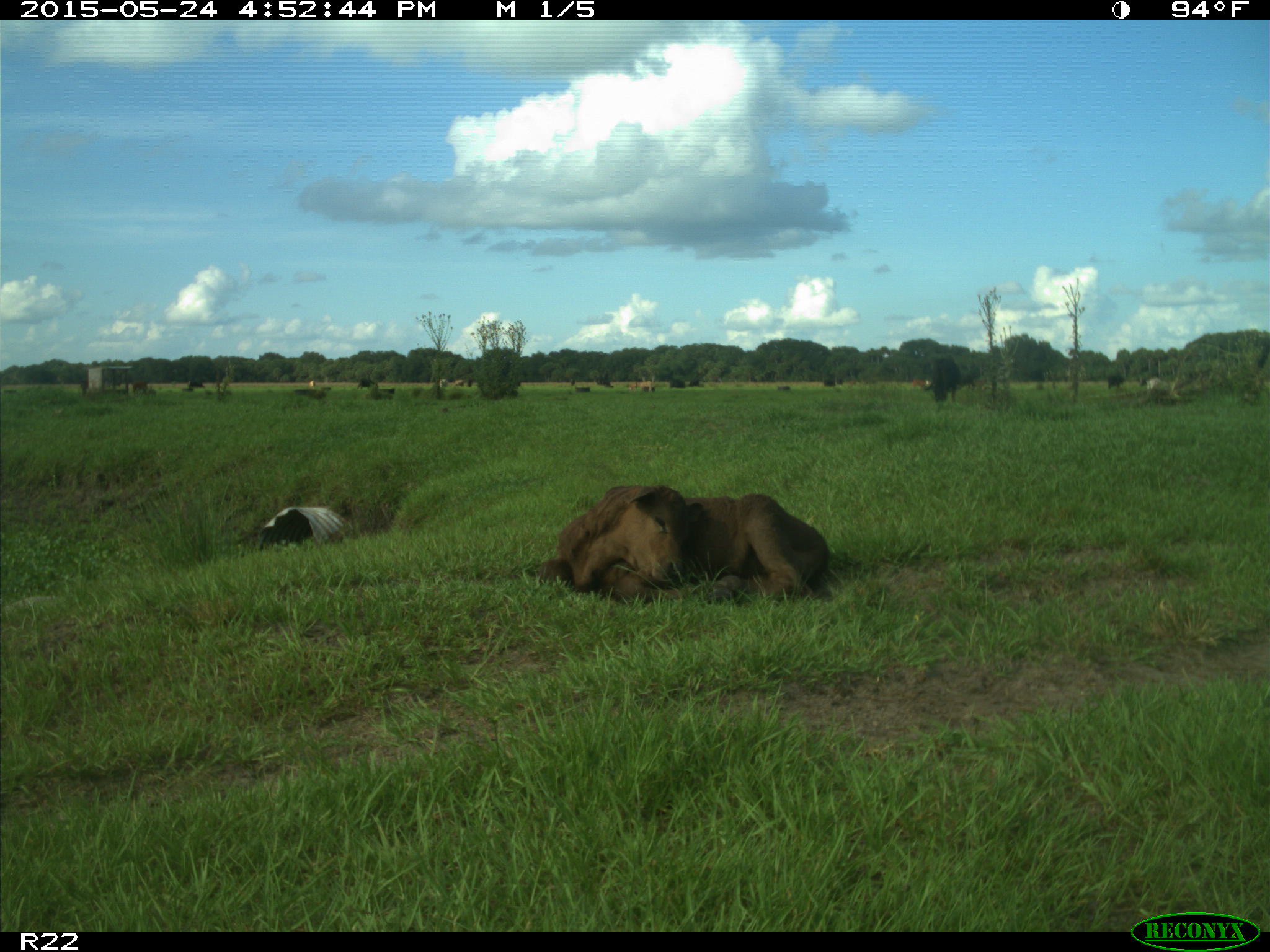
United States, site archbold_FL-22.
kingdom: Animalia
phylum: Chordata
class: Mammalia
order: Artiodactyla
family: Bovidae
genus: Bos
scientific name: Bos taurus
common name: domestic cow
Bos taurus (domestic cow).